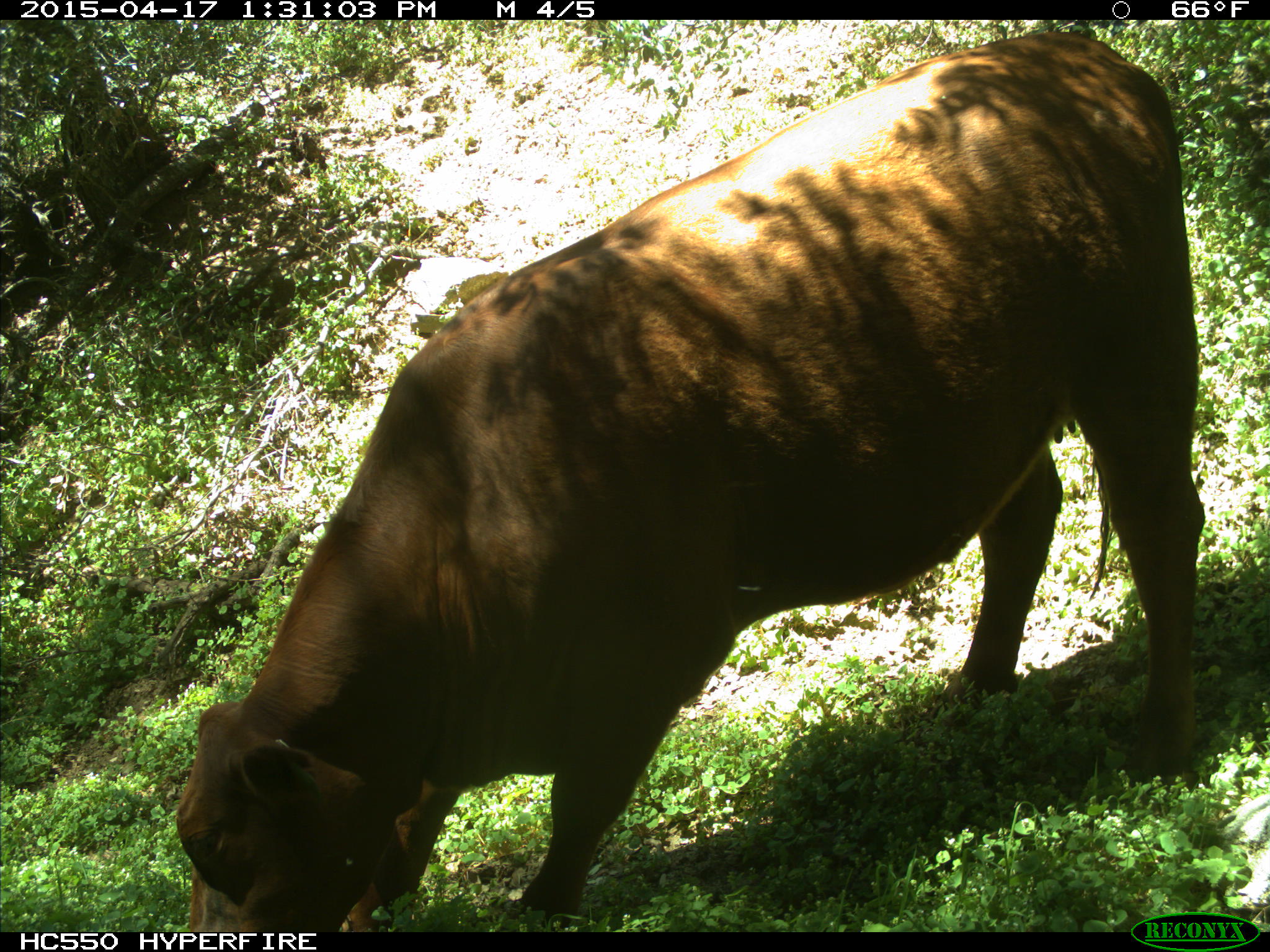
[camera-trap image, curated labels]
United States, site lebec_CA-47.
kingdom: Animalia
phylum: Chordata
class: Mammalia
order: Artiodactyla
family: Bovidae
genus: Bos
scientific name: Bos taurus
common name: domestic cow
Bos taurus (domestic cow).